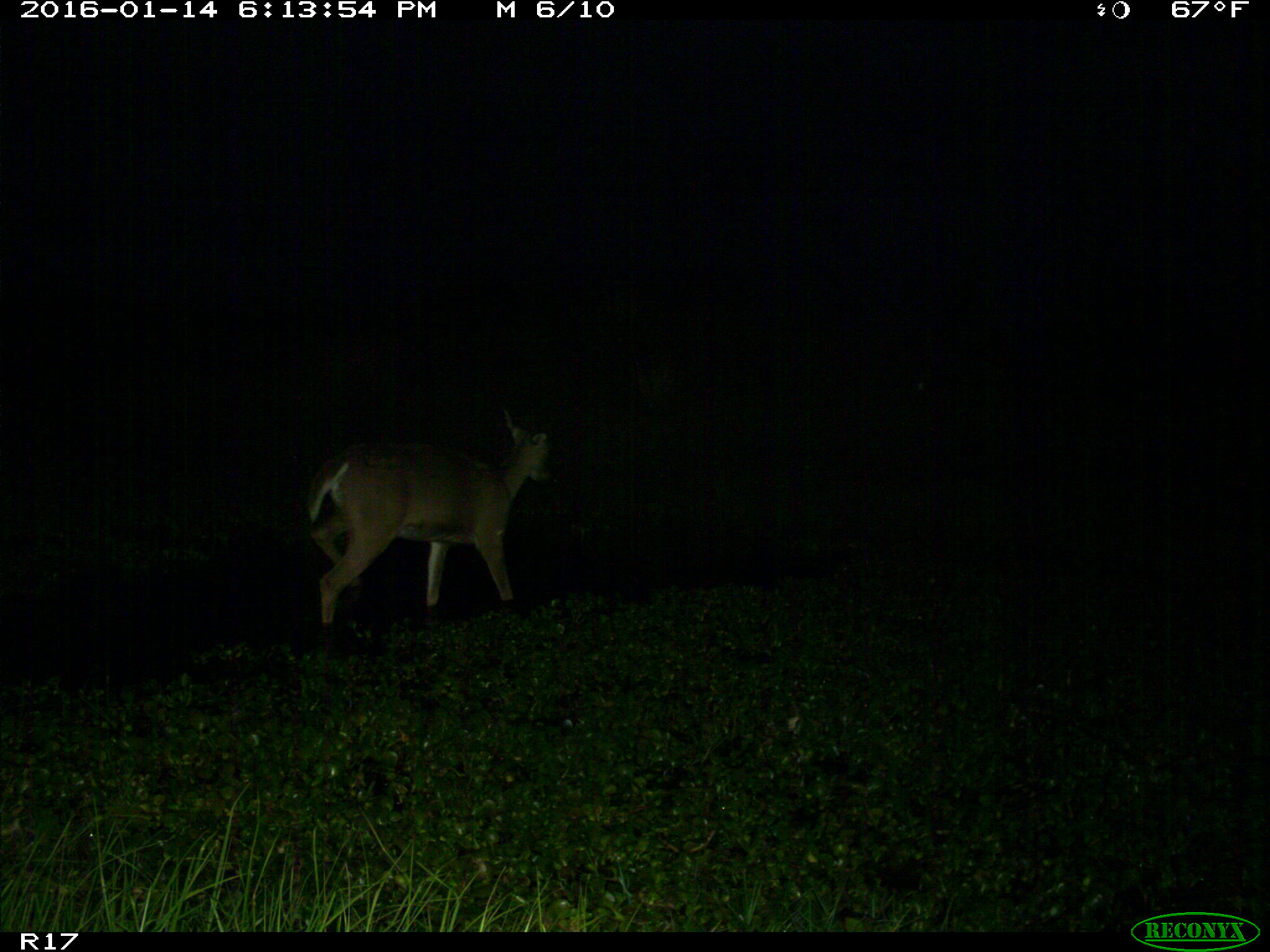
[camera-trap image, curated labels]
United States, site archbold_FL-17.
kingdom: Animalia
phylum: Chordata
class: Mammalia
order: Artiodactyla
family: Cervidae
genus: Odocoileus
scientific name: Odocoileus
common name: deer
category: unidentified deer